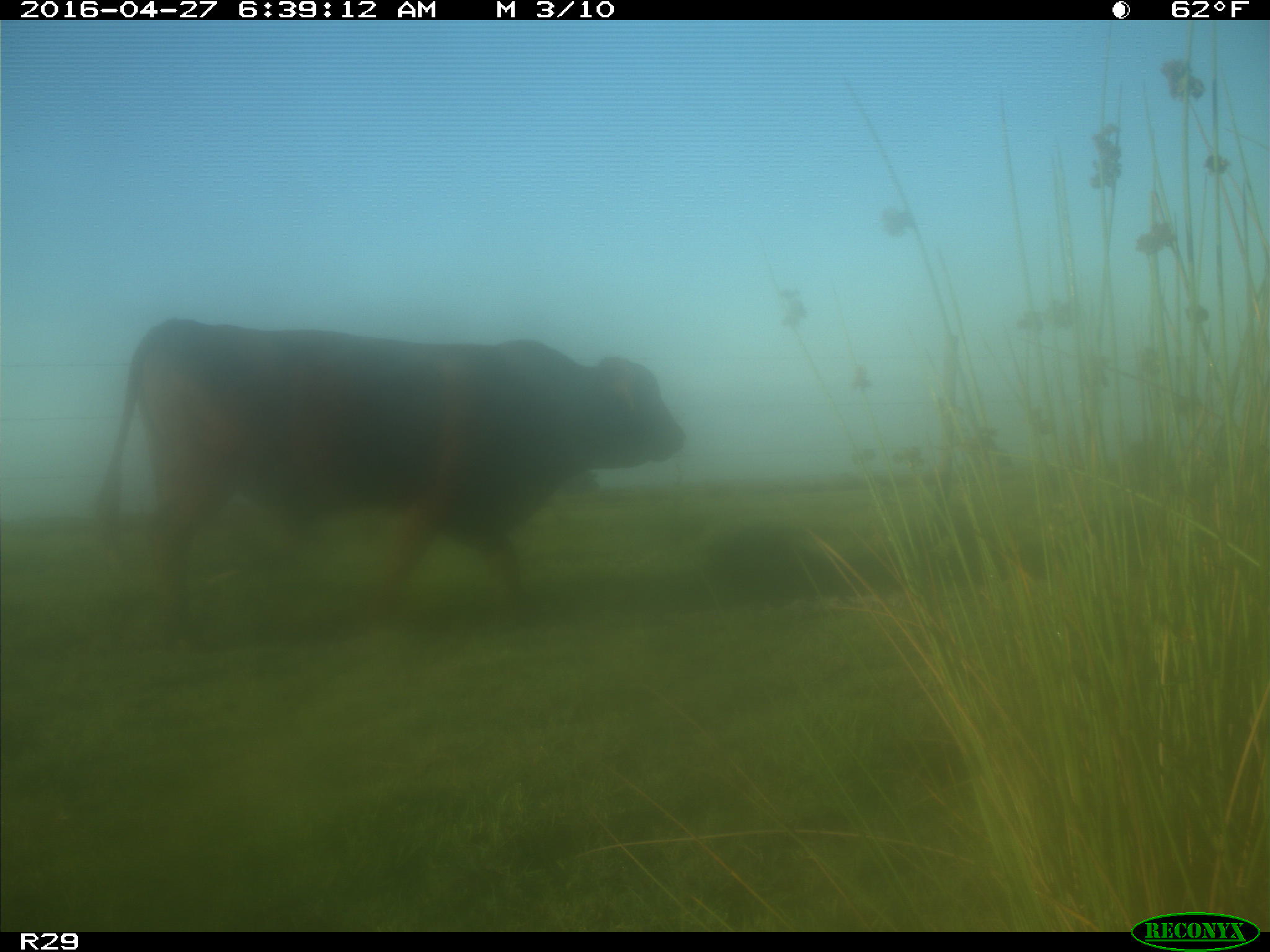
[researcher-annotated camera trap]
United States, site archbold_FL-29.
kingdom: Animalia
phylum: Chordata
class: Mammalia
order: Artiodactyla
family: Bovidae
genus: Bos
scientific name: Bos taurus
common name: domestic cow